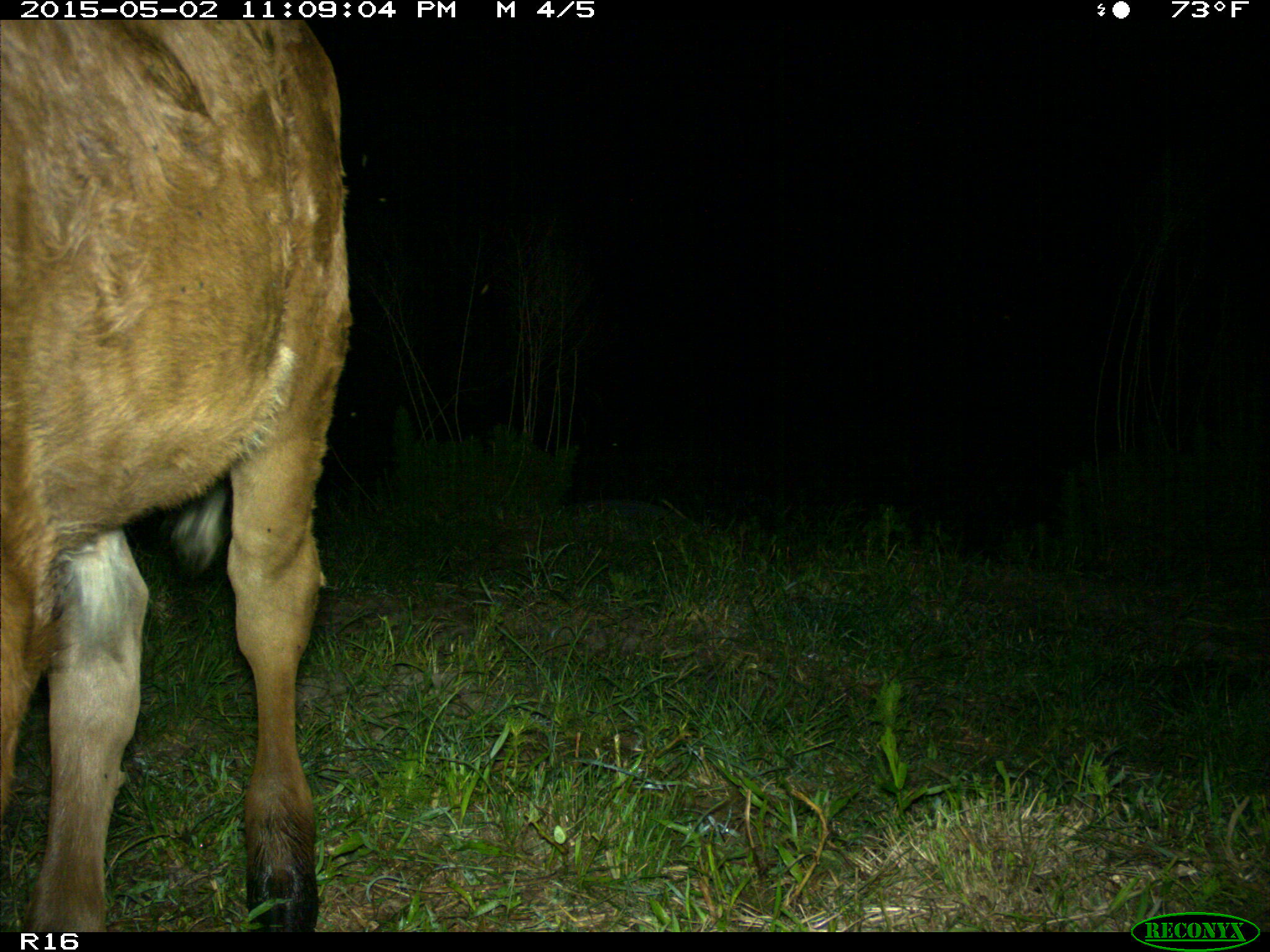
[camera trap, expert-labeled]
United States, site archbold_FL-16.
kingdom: Animalia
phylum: Chordata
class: Mammalia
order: Artiodactyla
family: Bovidae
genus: Bos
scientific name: Bos taurus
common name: domestic cow